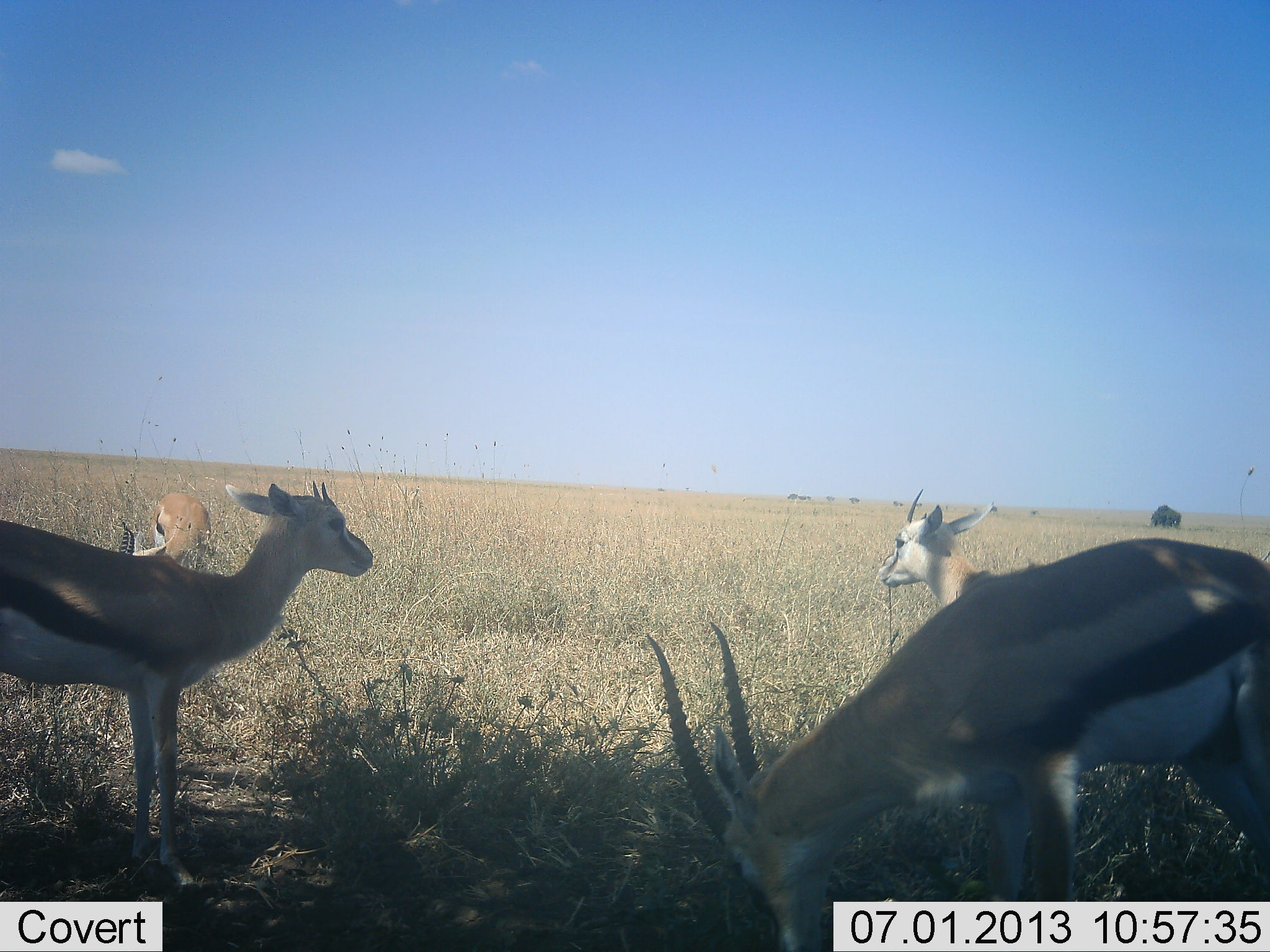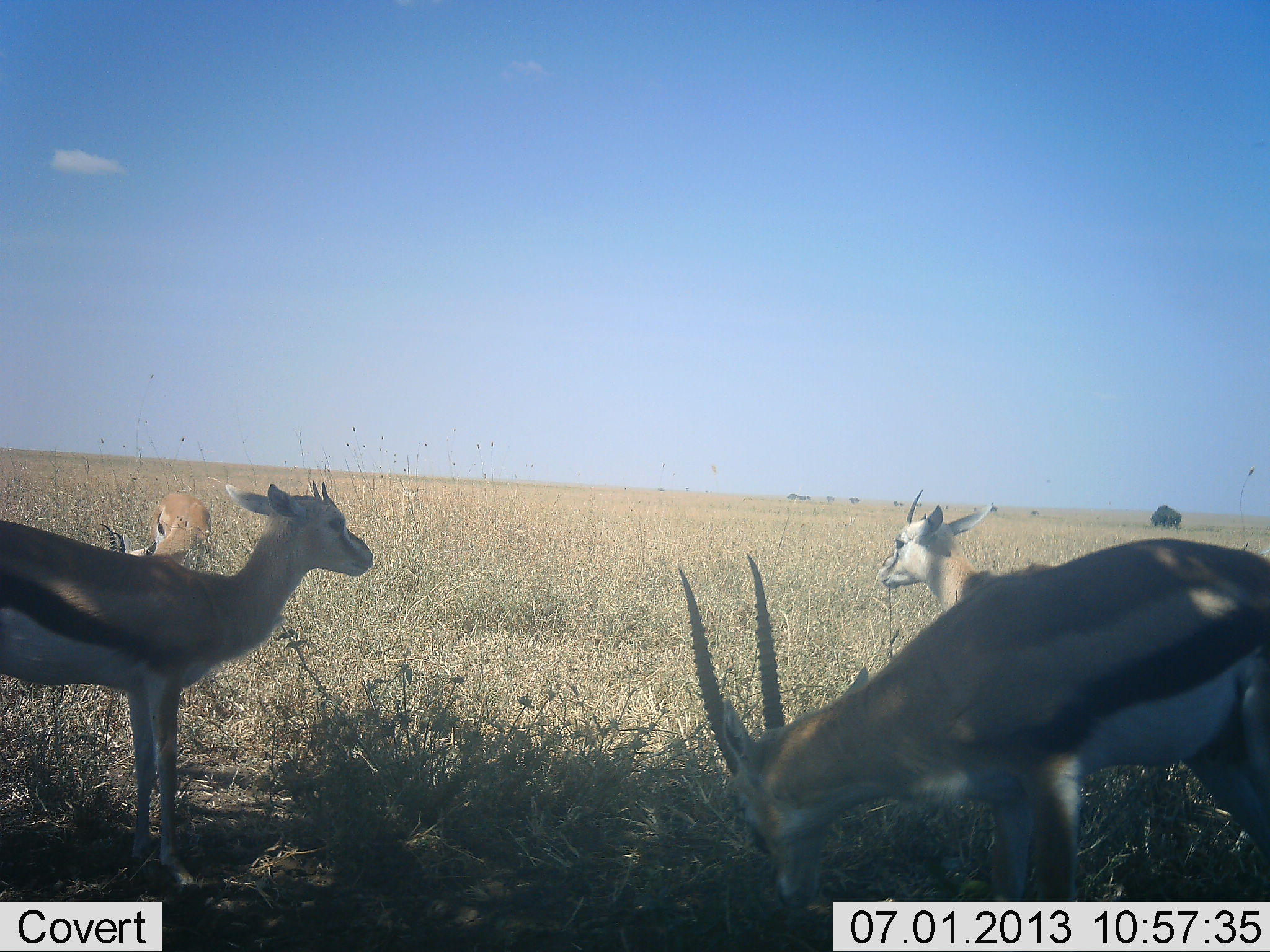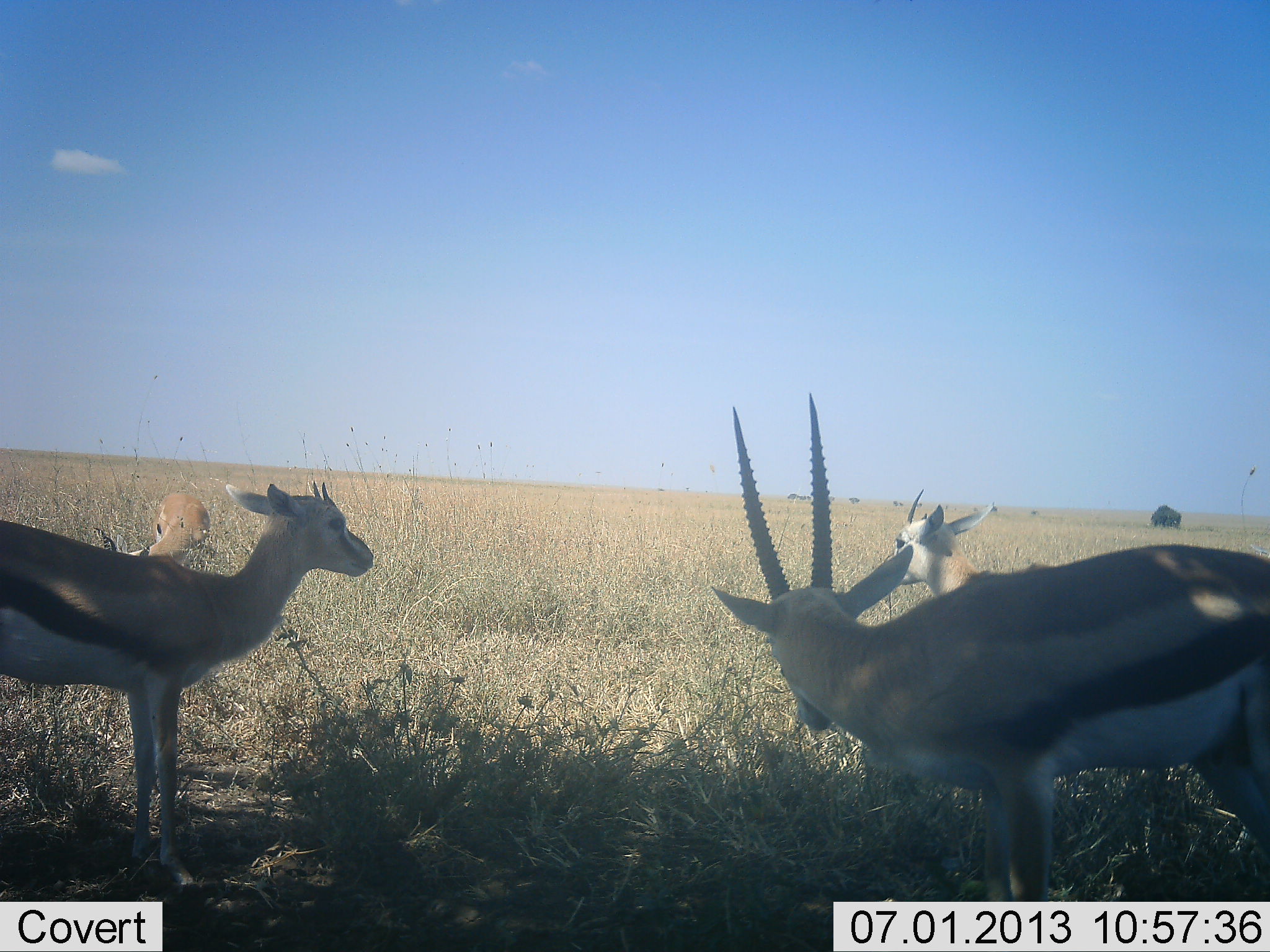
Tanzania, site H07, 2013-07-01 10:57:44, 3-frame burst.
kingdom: Animalia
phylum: Chordata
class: Mammalia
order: Artiodactyla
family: Bovidae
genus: Eudorcas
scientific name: Eudorcas thomsonii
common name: thomson's gazelle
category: gazellethomsons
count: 4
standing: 80%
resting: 0%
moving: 0%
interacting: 10%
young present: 0%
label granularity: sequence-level